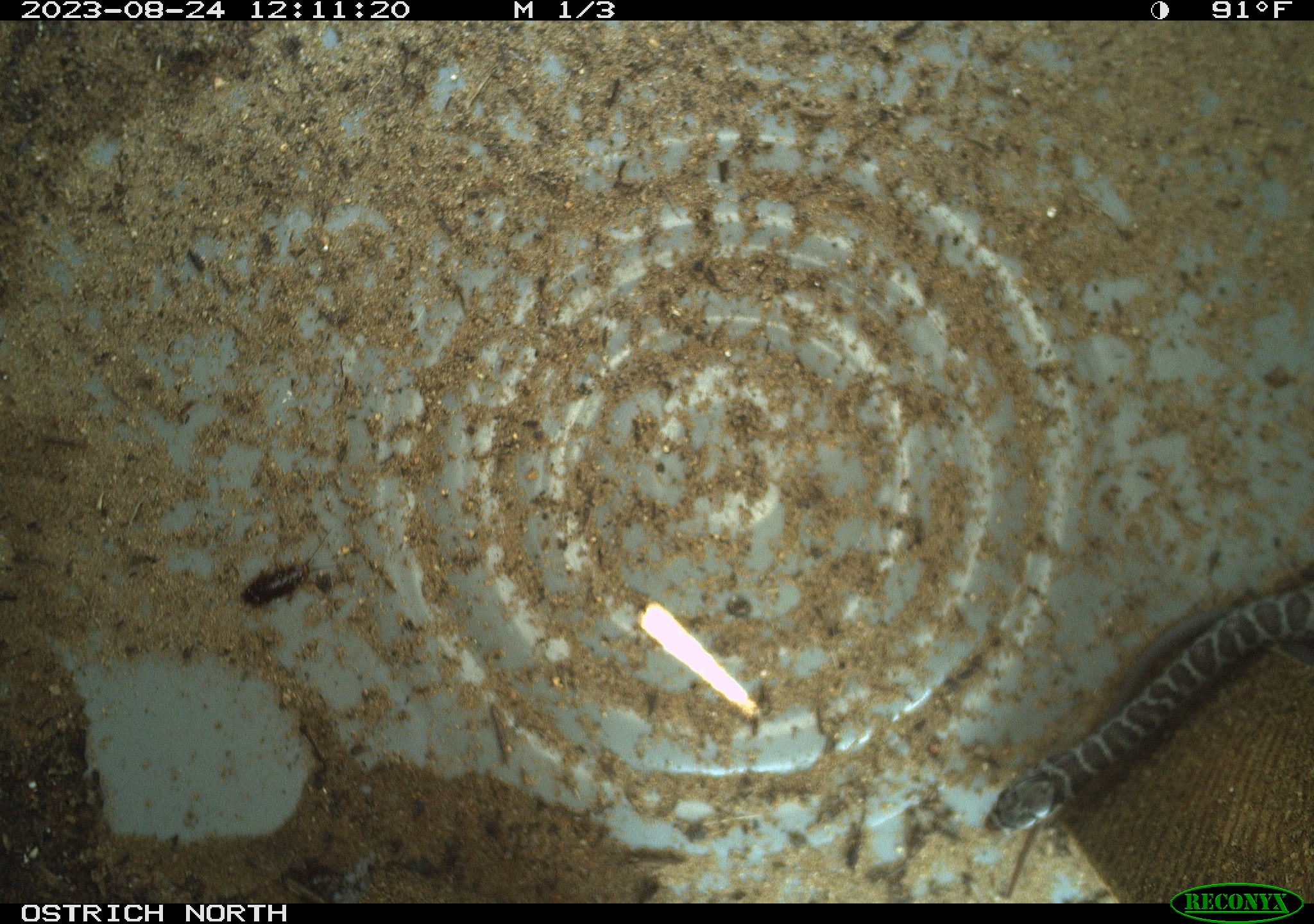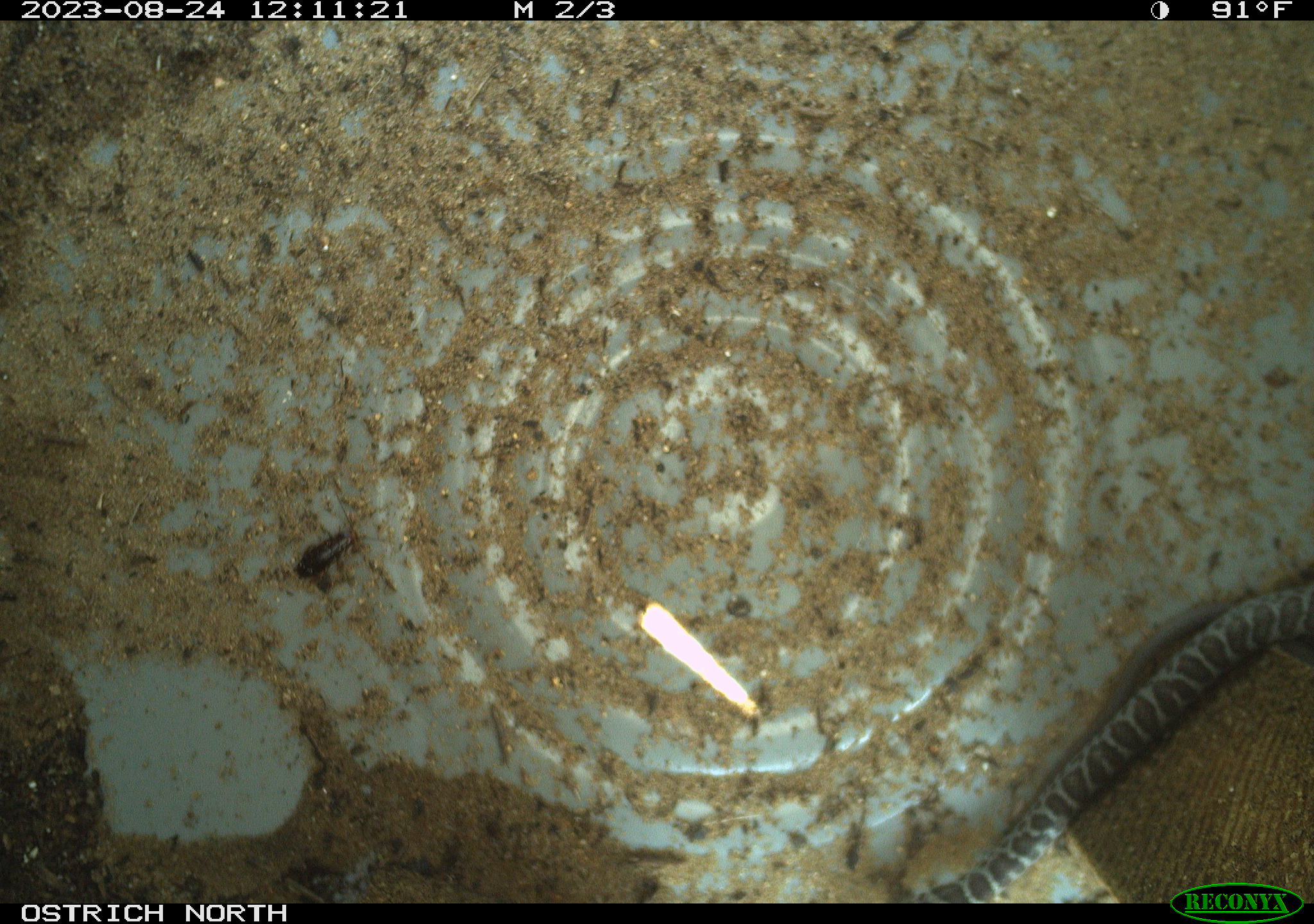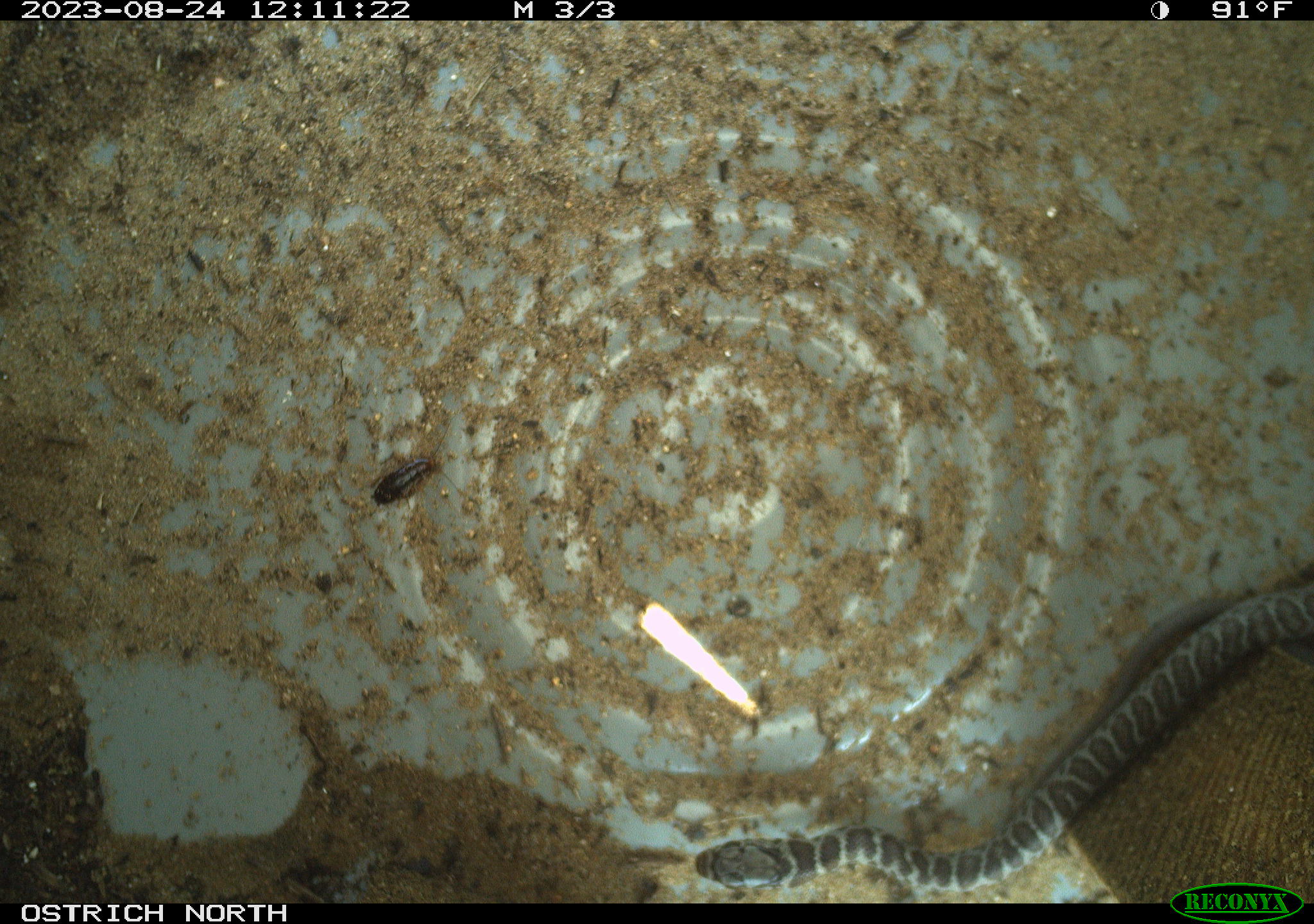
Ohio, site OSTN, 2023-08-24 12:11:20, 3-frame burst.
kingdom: Animalia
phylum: Chordata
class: Reptilia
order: Squamata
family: Colubridae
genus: Coluber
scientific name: Coluber constrictor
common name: eastern racer snake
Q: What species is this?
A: Eastern racer snake (Coluber constrictor).